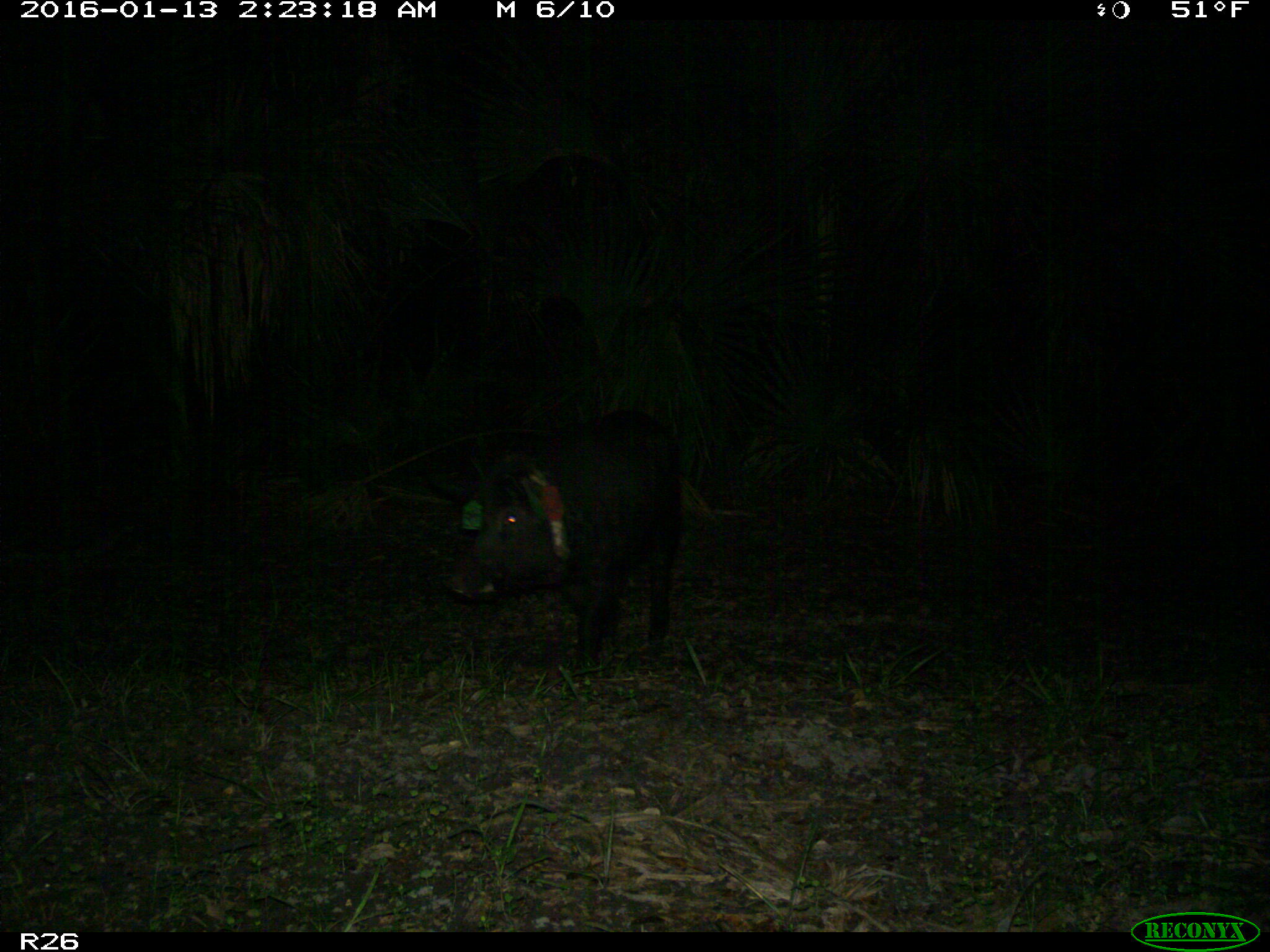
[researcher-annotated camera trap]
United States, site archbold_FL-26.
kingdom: Animalia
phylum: Chordata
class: Mammalia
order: Artiodactyla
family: Suidae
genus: Sus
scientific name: Sus scrofa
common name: wild boar